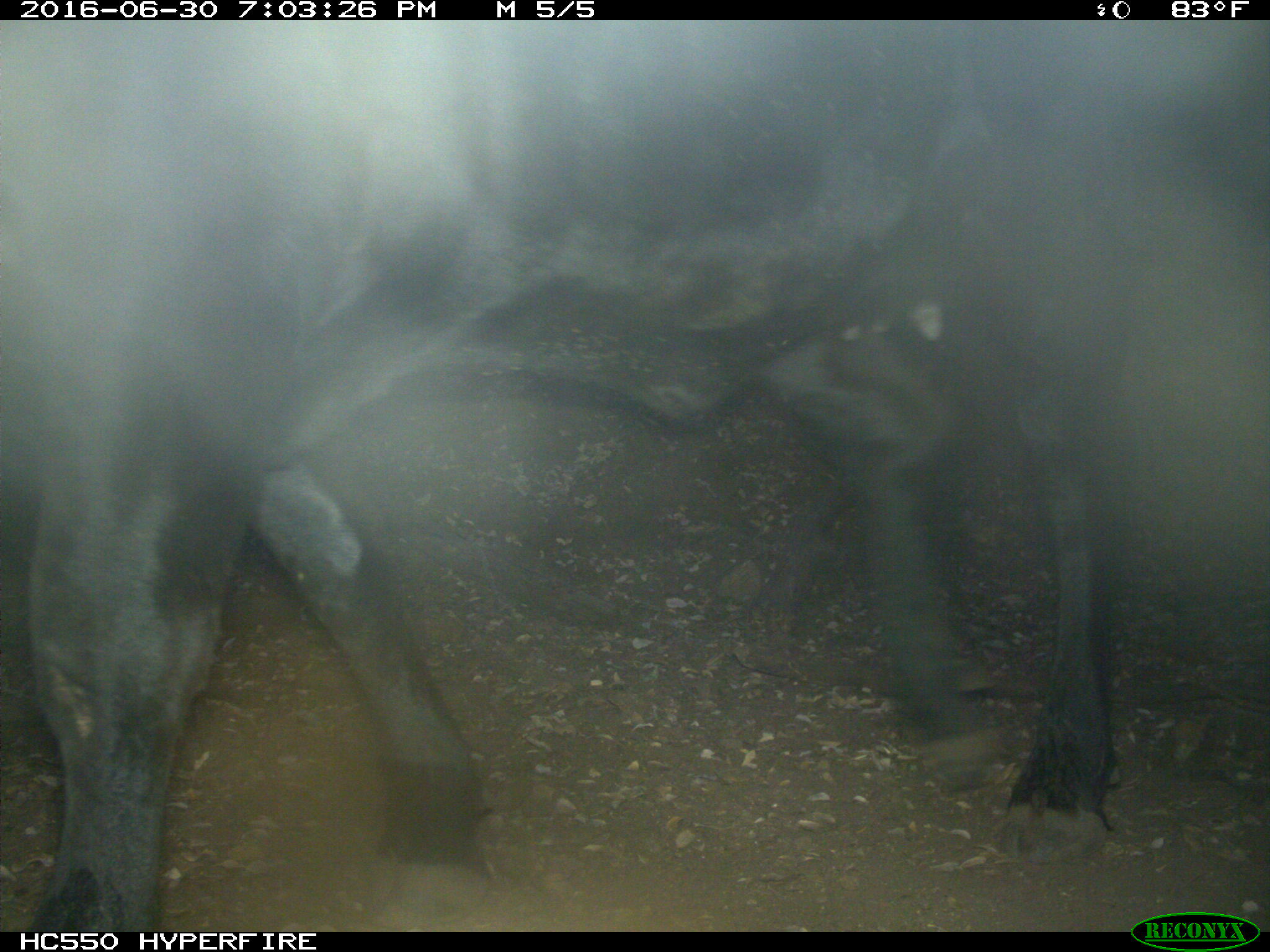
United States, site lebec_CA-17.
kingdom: Animalia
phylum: Chordata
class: Mammalia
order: Artiodactyla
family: Bovidae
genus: Bos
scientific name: Bos taurus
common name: domestic cow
Bos taurus (domestic cow).